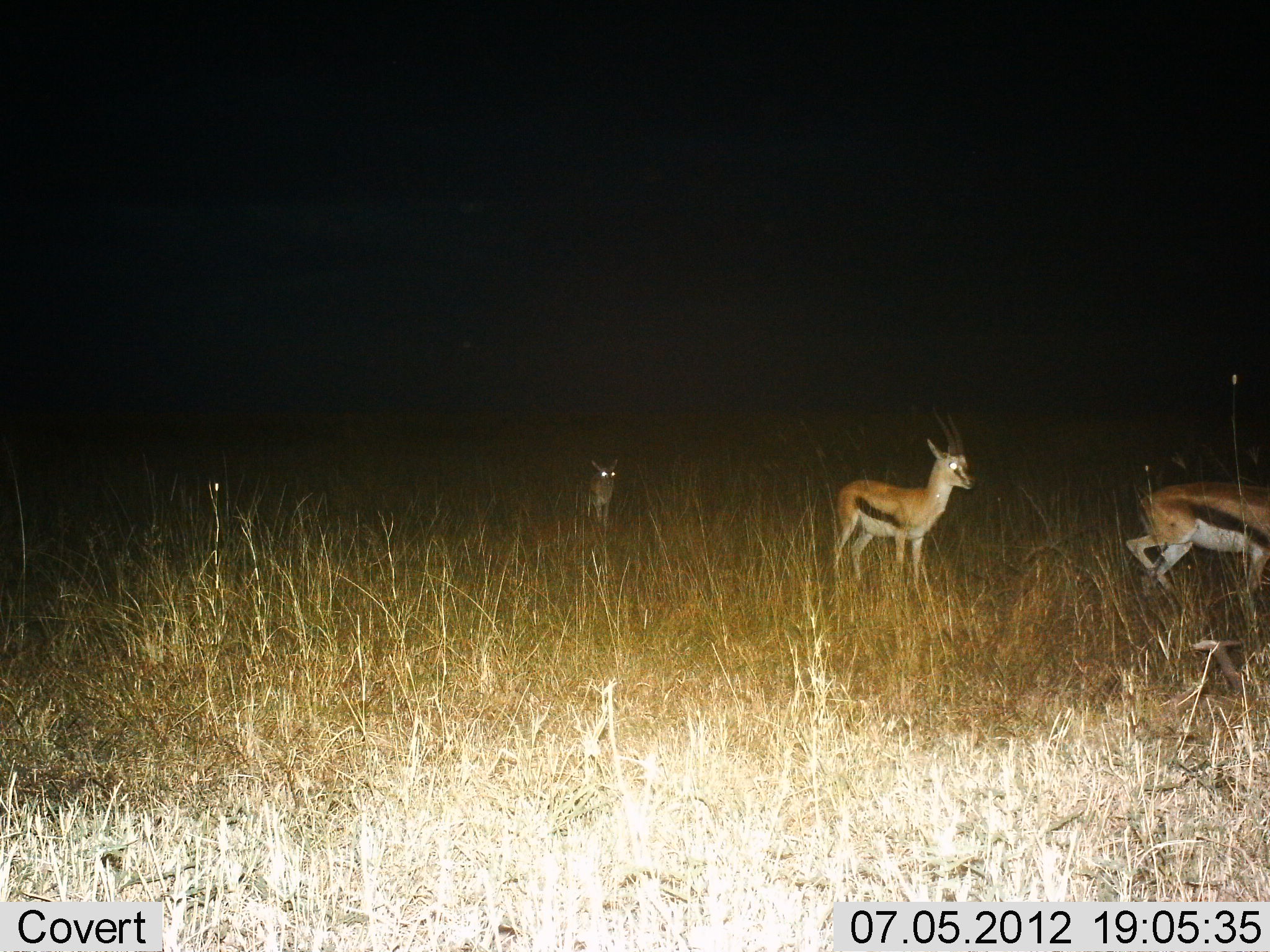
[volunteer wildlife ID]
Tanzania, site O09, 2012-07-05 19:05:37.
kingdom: Animalia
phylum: Chordata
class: Mammalia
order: Artiodactyla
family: Bovidae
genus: Eudorcas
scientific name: Eudorcas thomsonii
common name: thomson's gazelle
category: gazellethomsons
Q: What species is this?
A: Gazellethomsons (thomson's gazelle) (Eudorcas thomsonii).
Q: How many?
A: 3.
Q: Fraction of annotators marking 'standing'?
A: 30%.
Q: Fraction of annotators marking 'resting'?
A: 10%.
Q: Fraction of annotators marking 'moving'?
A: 90%.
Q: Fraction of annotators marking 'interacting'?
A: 0%.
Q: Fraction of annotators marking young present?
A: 60%.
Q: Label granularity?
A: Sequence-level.